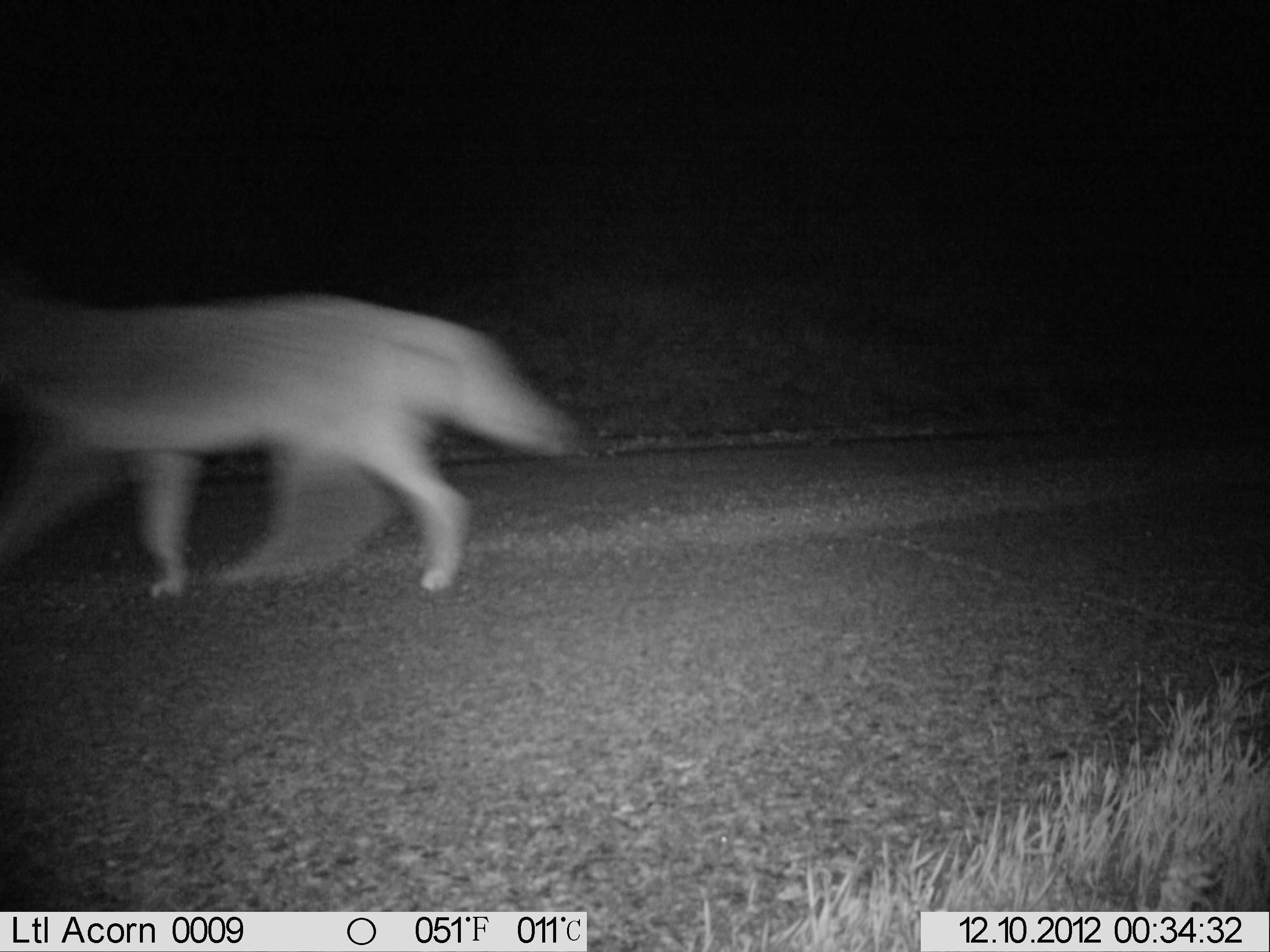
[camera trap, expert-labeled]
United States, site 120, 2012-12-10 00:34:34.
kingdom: Animalia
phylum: Chordata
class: Mammalia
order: Carnivora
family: Canidae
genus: Canis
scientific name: Canis latrans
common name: coyote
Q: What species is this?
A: Coyote (Canis latrans).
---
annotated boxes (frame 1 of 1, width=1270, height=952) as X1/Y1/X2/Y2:
coyote: 6/254/591/627